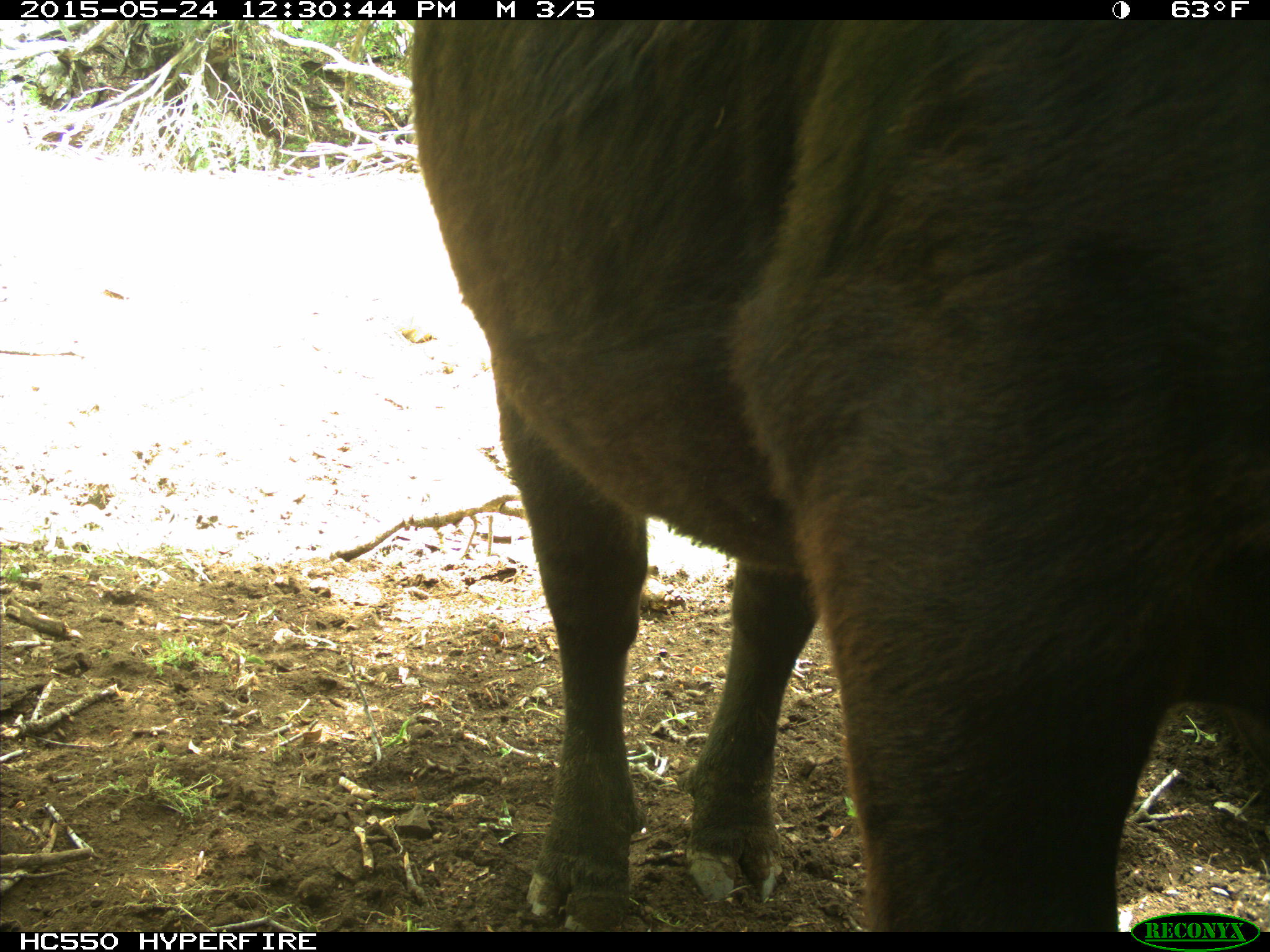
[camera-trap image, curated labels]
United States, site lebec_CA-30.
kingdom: Animalia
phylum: Chordata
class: Mammalia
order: Artiodactyla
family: Bovidae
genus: Bos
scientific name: Bos taurus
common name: domestic cow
Bos taurus (domestic cow).